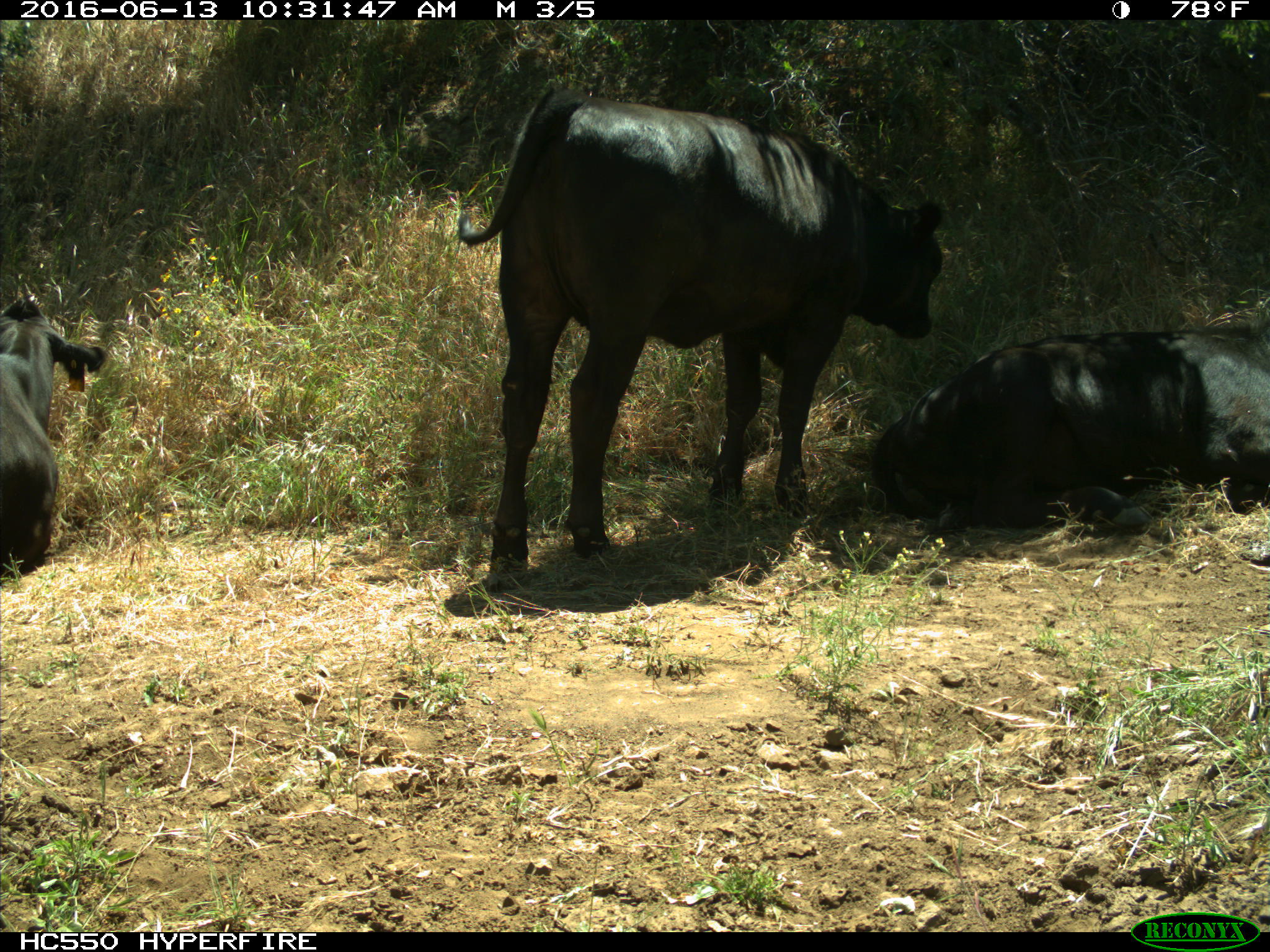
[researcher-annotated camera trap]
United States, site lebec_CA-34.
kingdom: Animalia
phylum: Chordata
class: Mammalia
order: Artiodactyla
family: Bovidae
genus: Bos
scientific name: Bos taurus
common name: domestic cow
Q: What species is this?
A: Bos taurus (domestic cow).